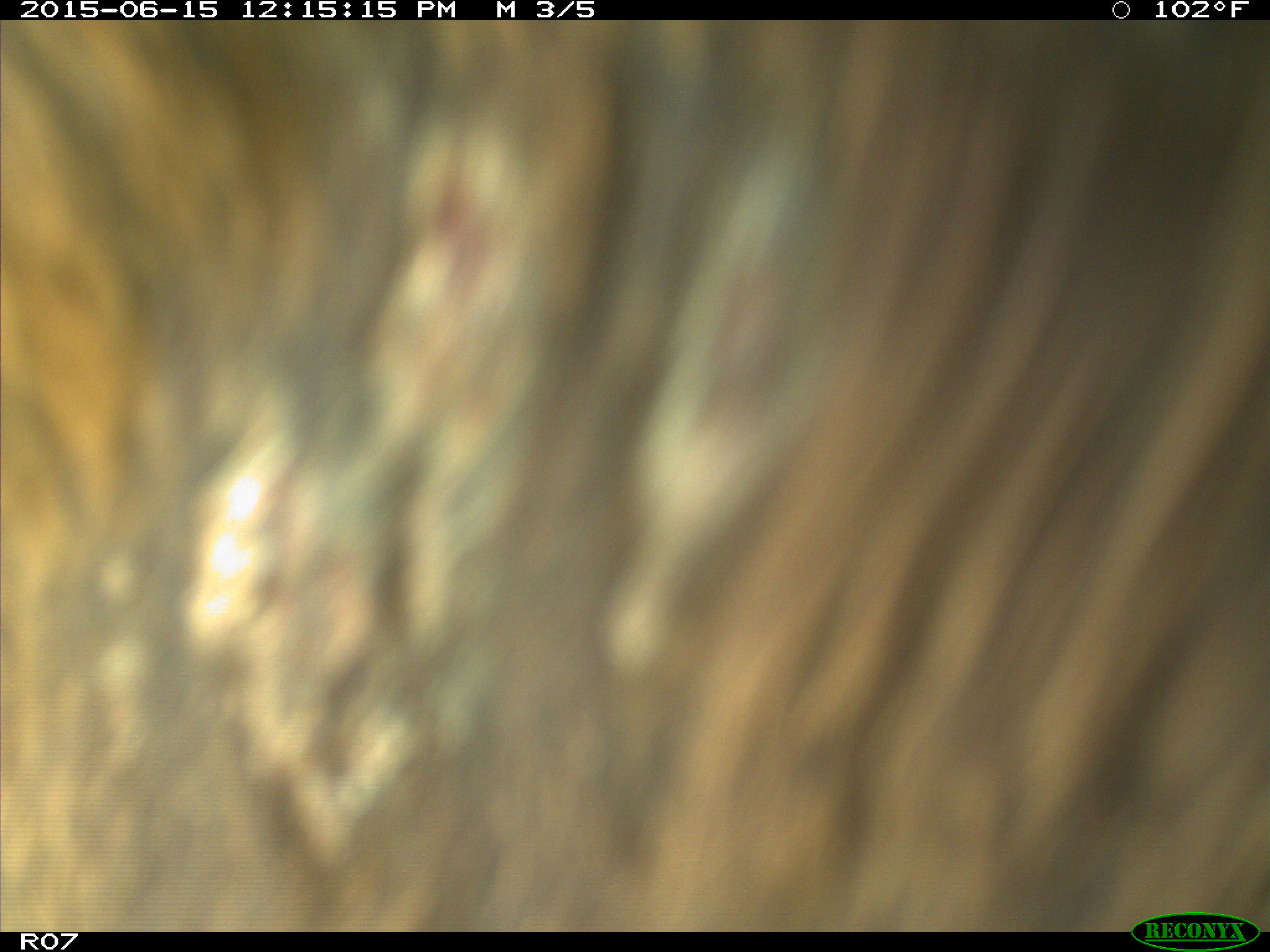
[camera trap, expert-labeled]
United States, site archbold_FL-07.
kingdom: Animalia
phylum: Chordata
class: Mammalia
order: Artiodactyla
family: Bovidae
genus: Bos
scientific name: Bos taurus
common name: domestic cow